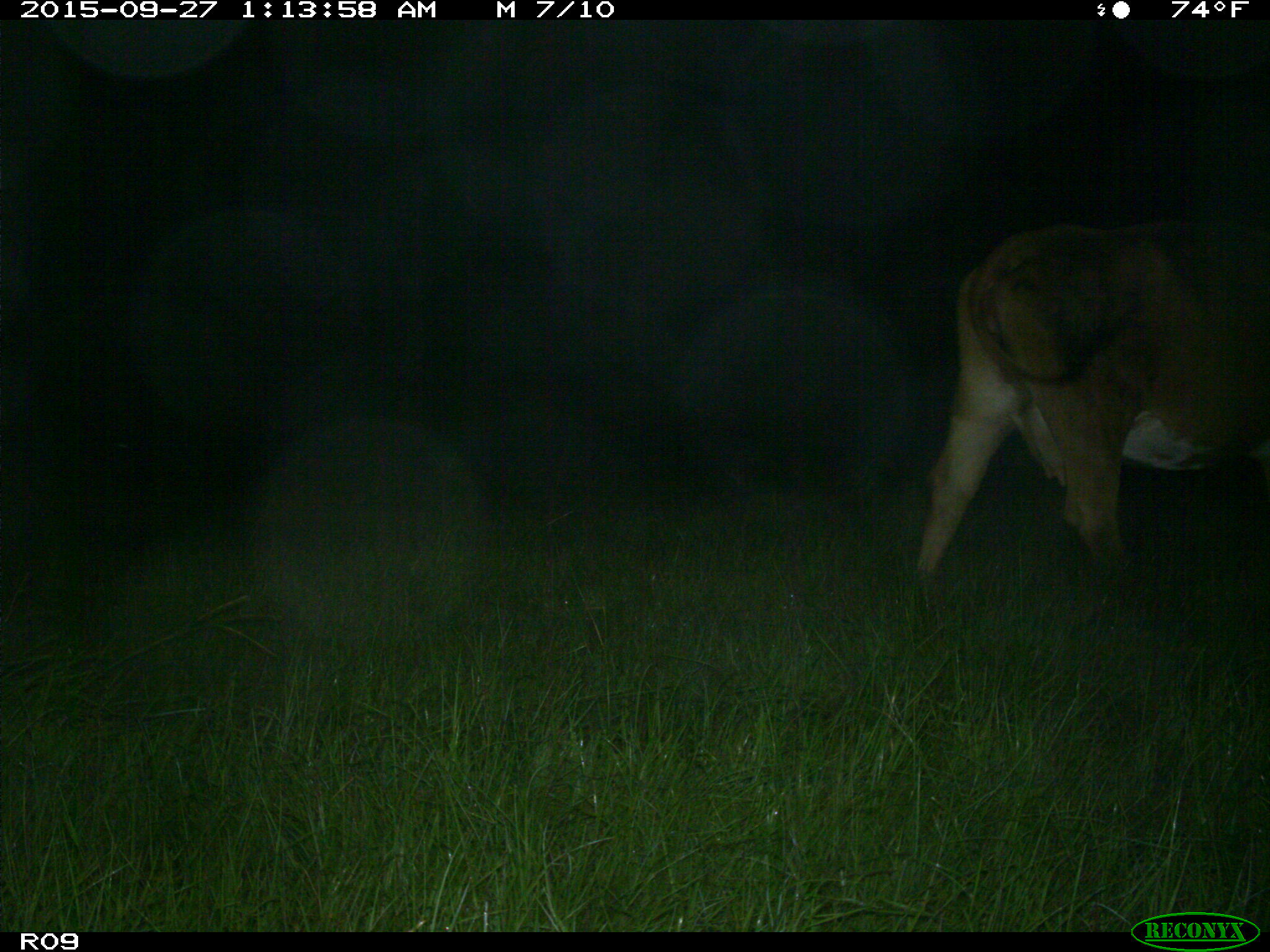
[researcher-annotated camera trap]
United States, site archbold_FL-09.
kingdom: Animalia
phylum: Chordata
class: Mammalia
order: Artiodactyla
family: Bovidae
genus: Bos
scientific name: Bos taurus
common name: domestic cow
Bos taurus (domestic cow).